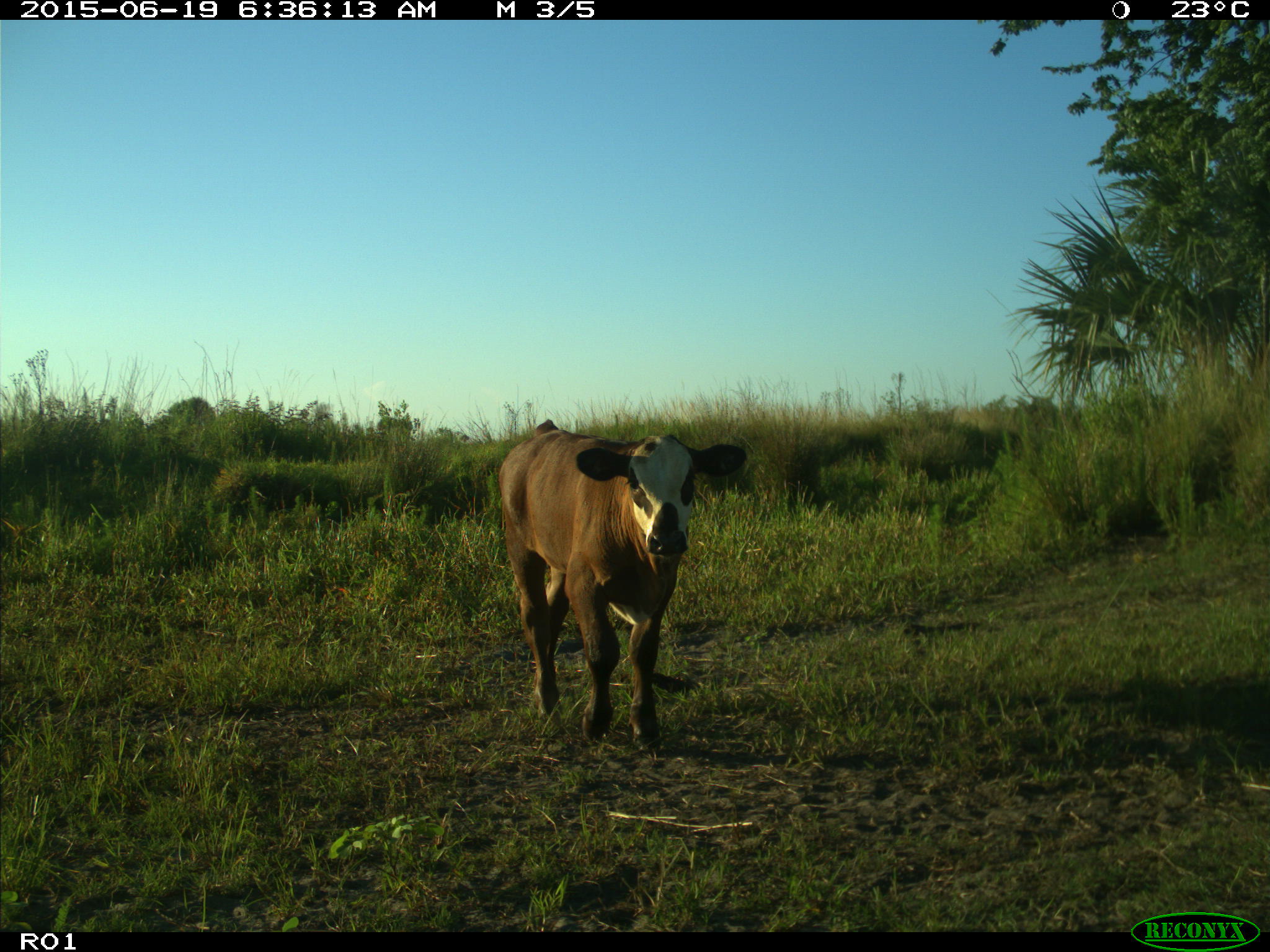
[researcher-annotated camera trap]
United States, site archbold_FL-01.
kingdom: Animalia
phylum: Chordata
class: Mammalia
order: Artiodactyla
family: Bovidae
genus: Bos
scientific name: Bos taurus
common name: domestic cow